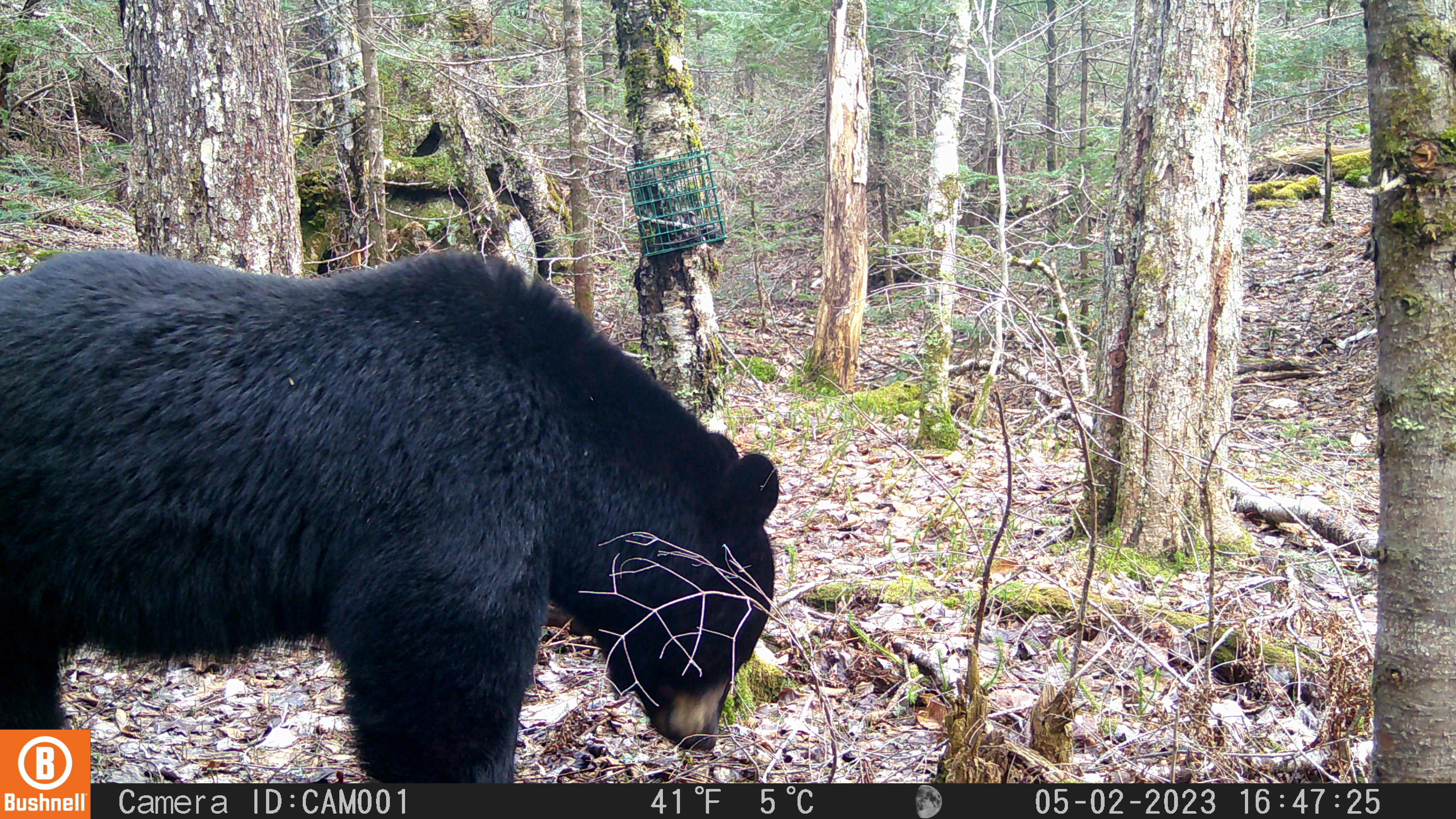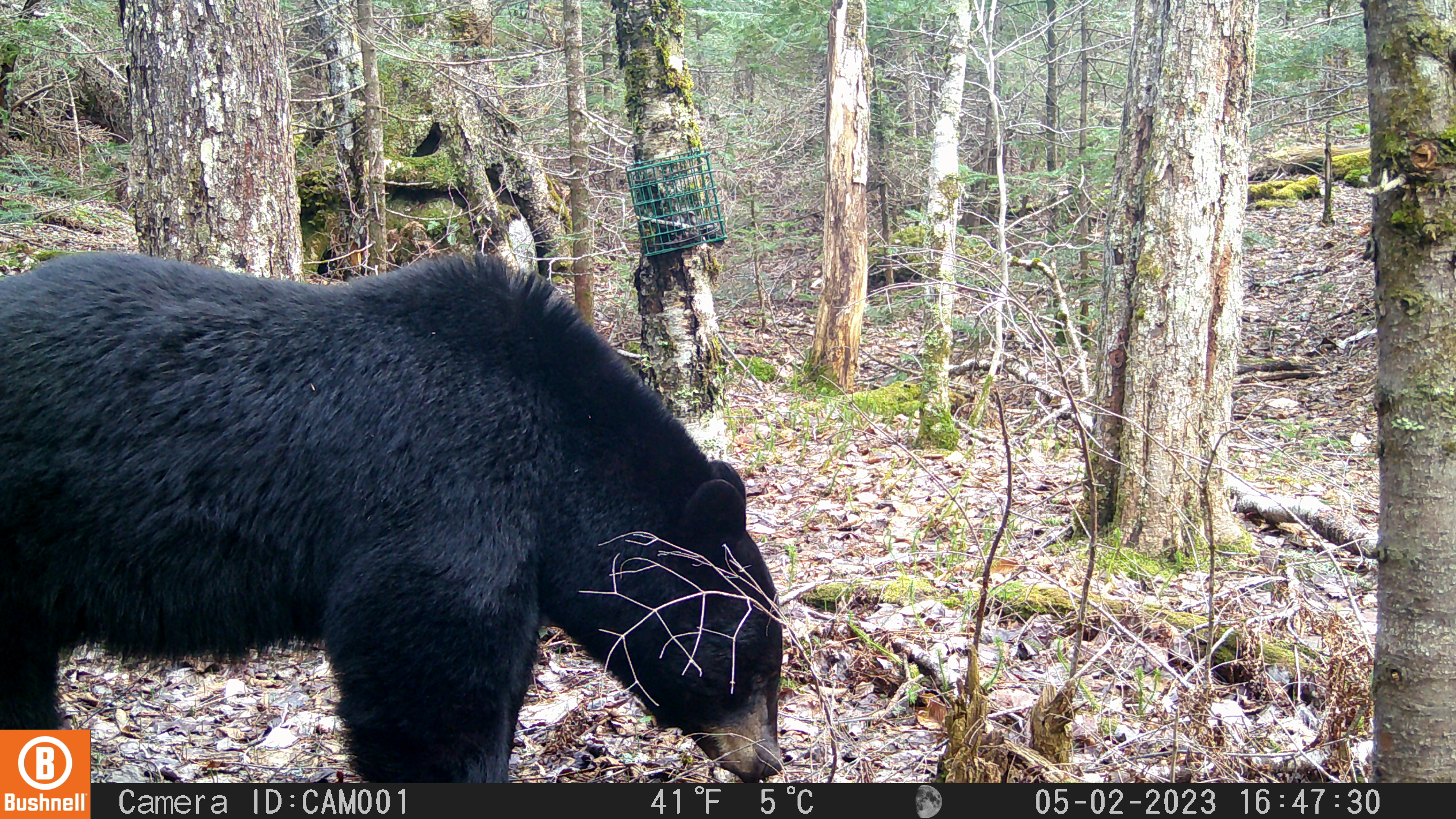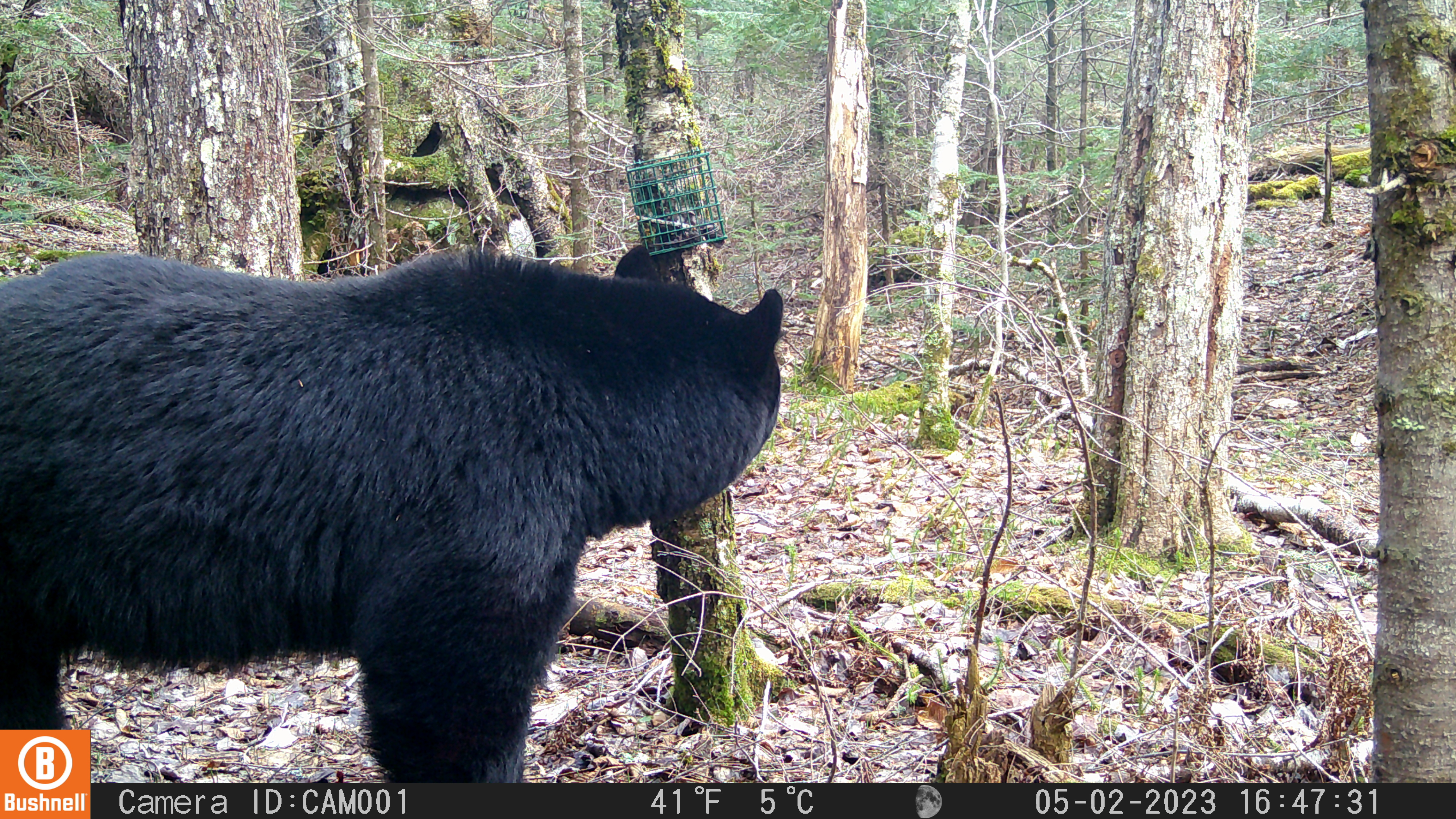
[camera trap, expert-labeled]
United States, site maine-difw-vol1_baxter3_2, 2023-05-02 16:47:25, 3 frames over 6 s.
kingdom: Animalia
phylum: Chordata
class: Mammalia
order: Carnivora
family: Ursidae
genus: Ursus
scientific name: Ursus americanus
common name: black bear